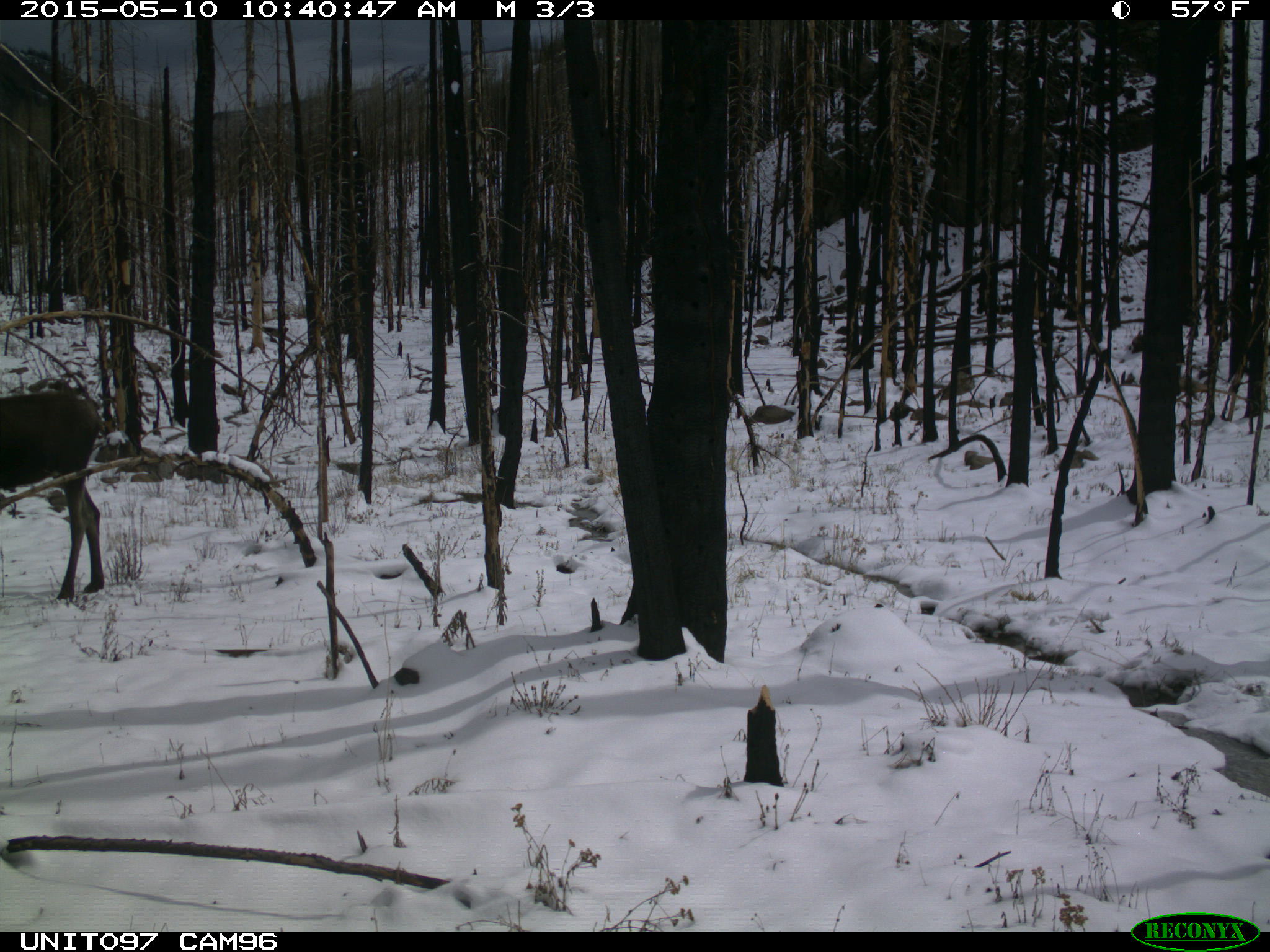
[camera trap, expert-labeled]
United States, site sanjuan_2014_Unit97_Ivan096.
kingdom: Animalia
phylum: Chordata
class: Mammalia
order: Artiodactyla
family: Cervidae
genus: Alces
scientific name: Alces alces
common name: moose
Alces alces (moose).